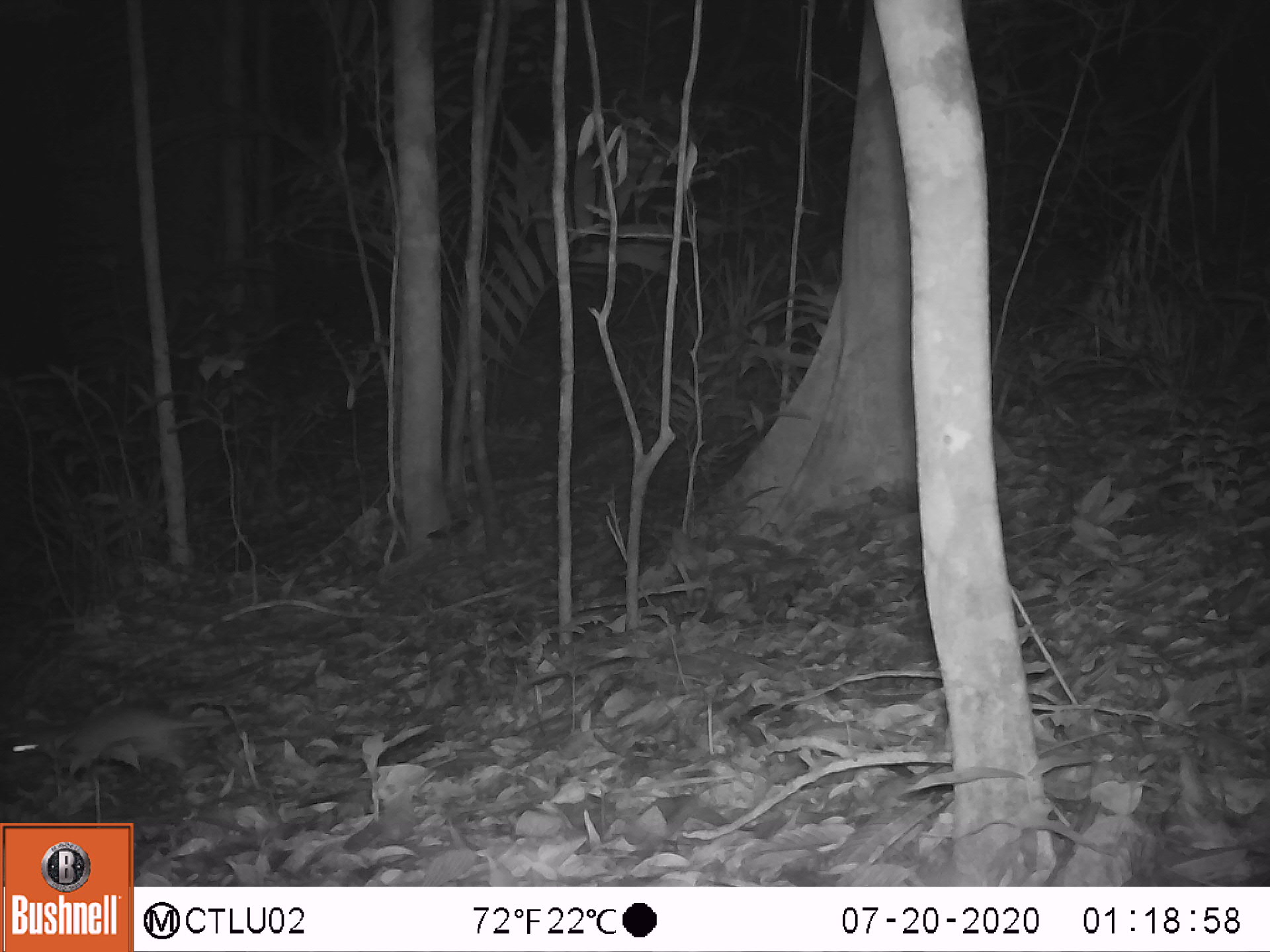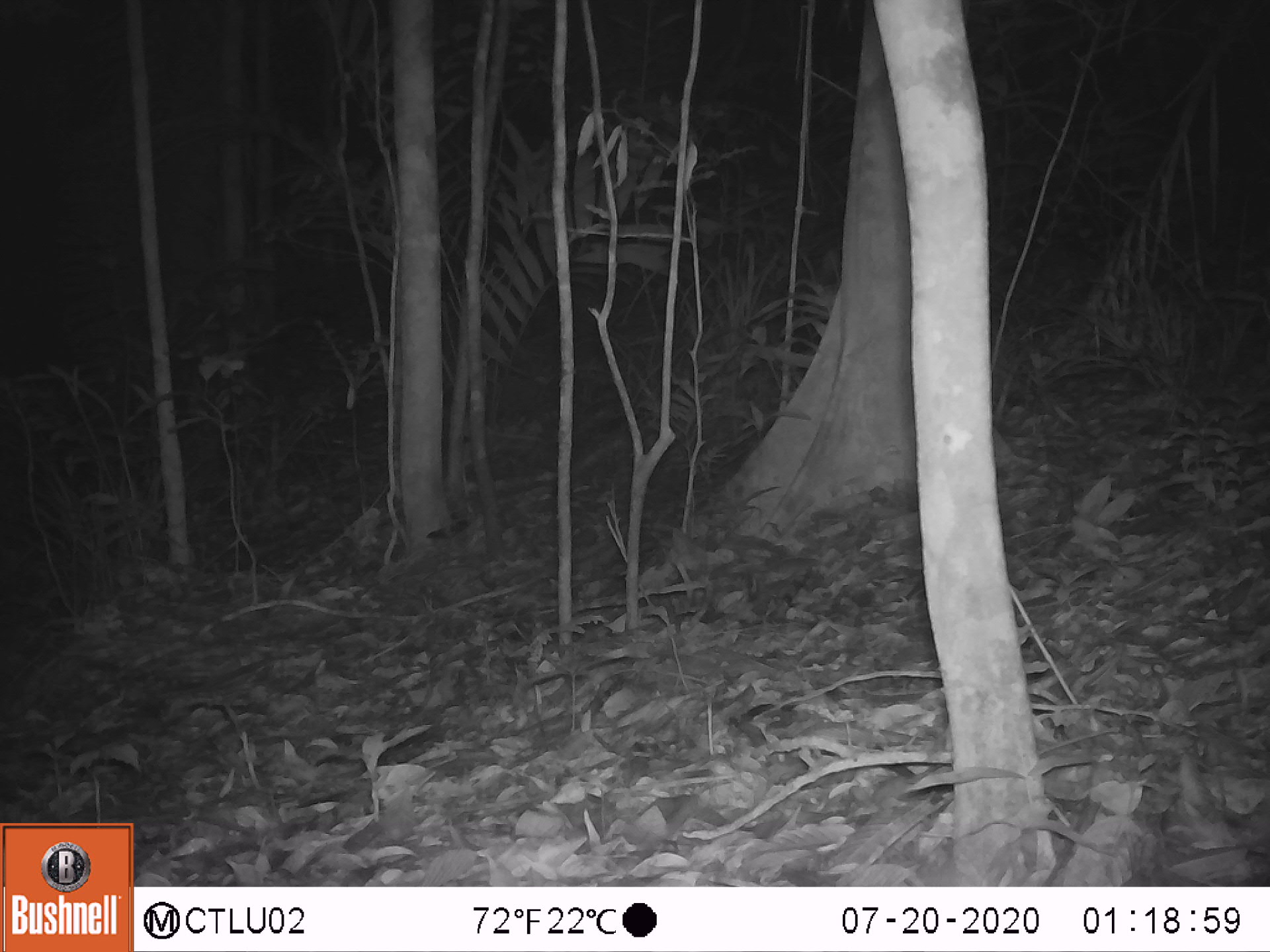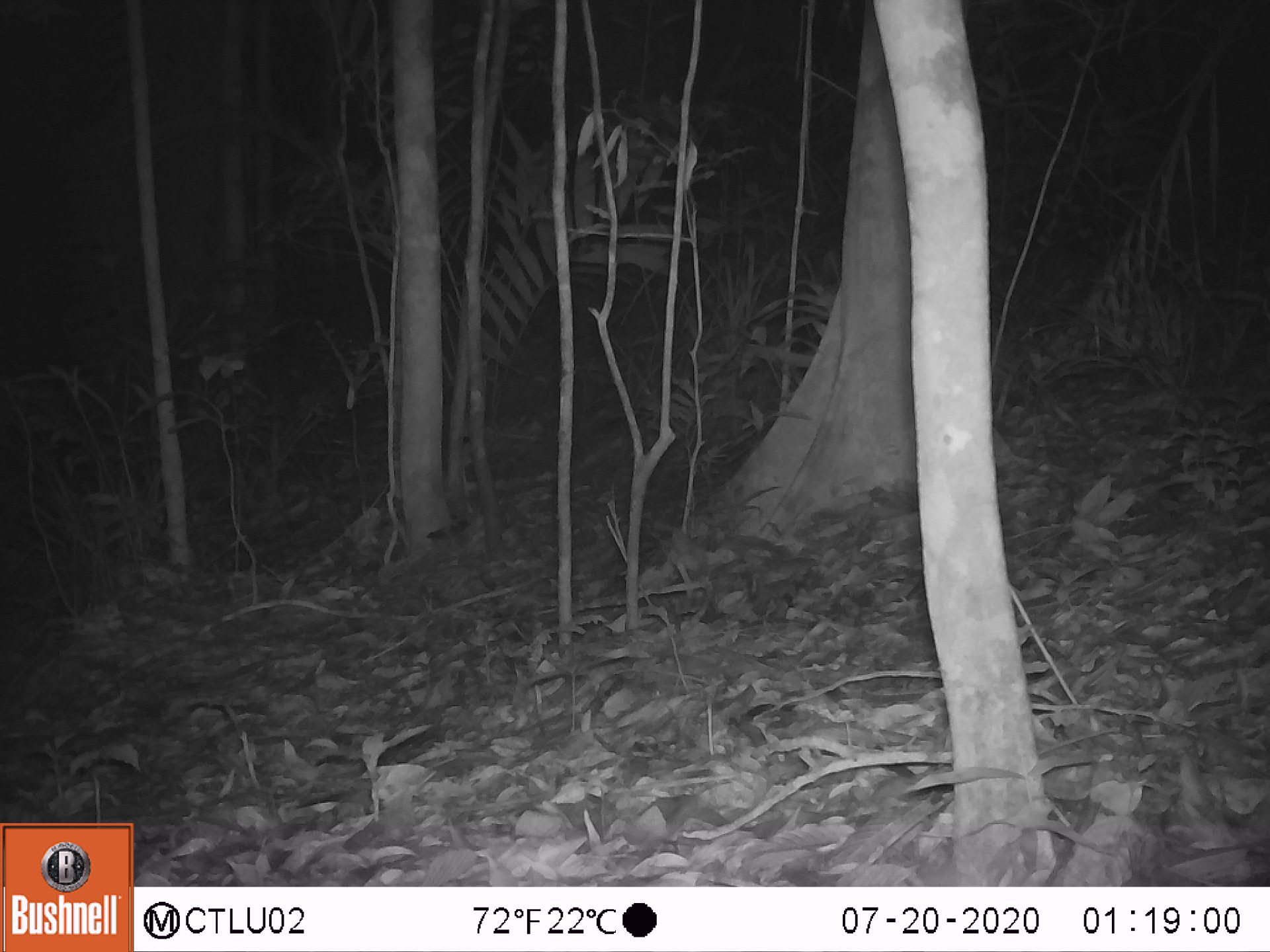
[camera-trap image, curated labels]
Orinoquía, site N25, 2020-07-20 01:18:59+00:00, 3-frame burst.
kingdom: Animalia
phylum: Chordata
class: Mammalia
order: Rodentia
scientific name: Rodentia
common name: rodent